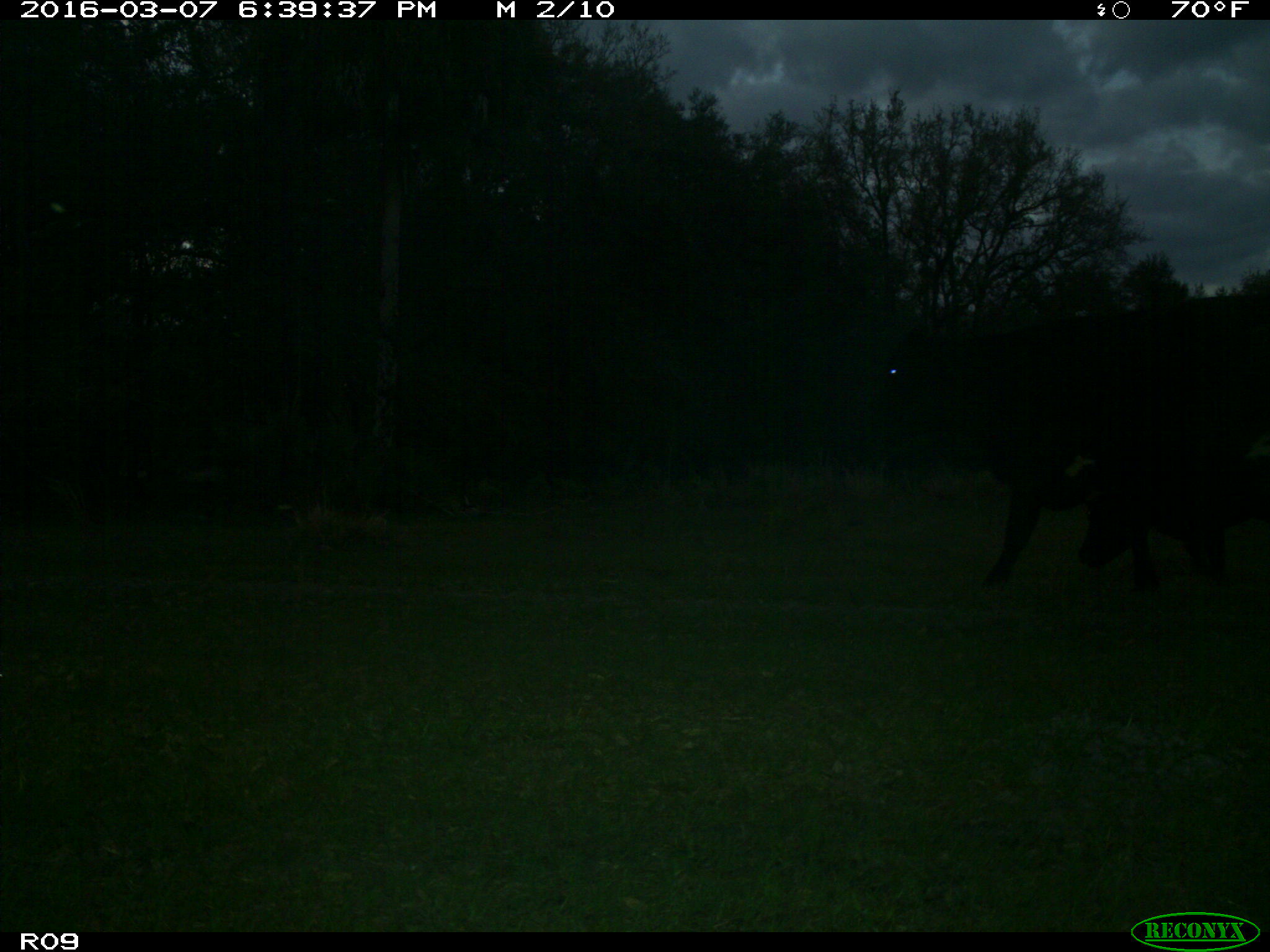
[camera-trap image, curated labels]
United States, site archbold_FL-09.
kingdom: Animalia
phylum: Chordata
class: Mammalia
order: Artiodactyla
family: Bovidae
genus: Bos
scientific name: Bos taurus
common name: domestic cow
Bos taurus (domestic cow).